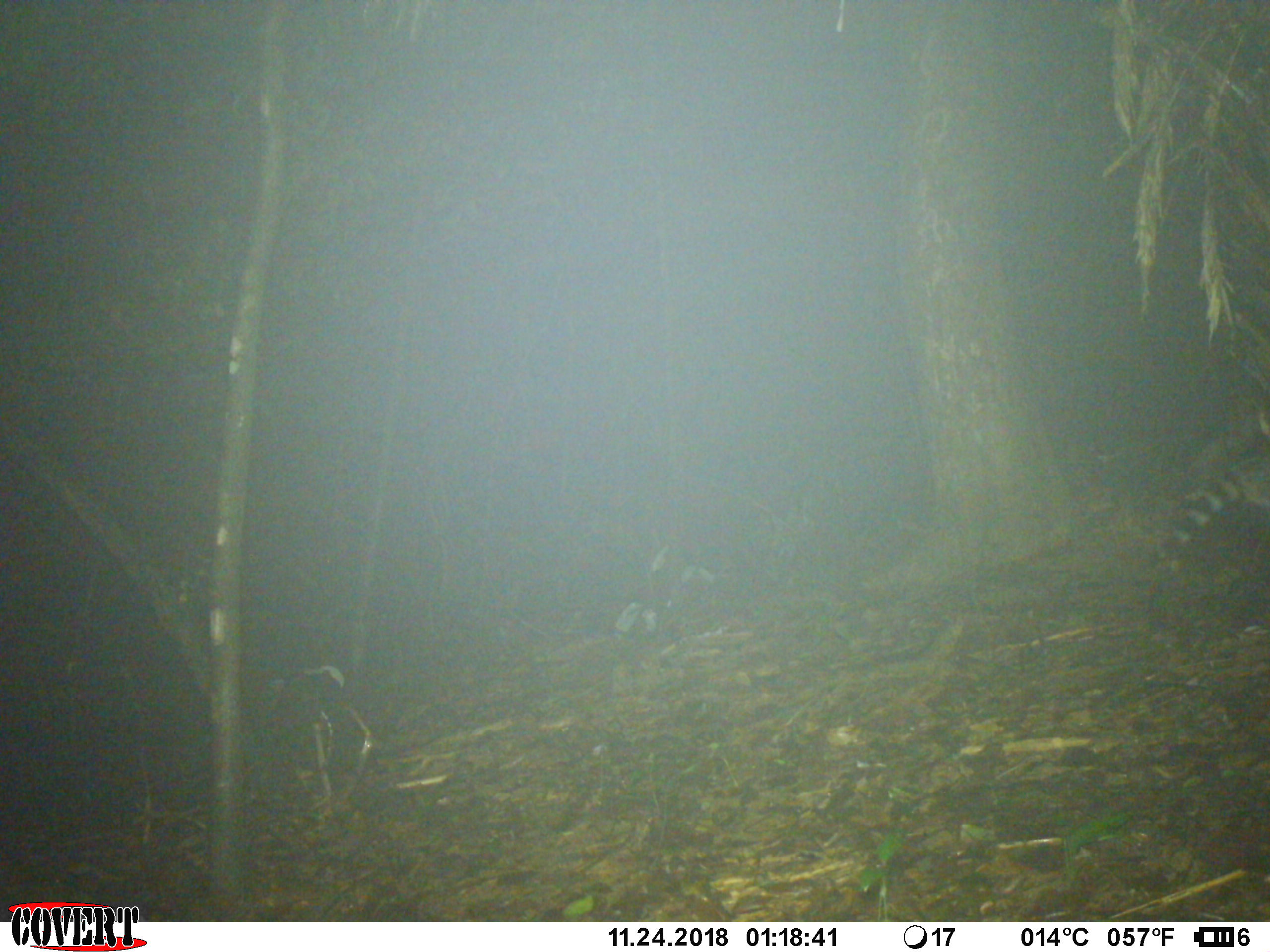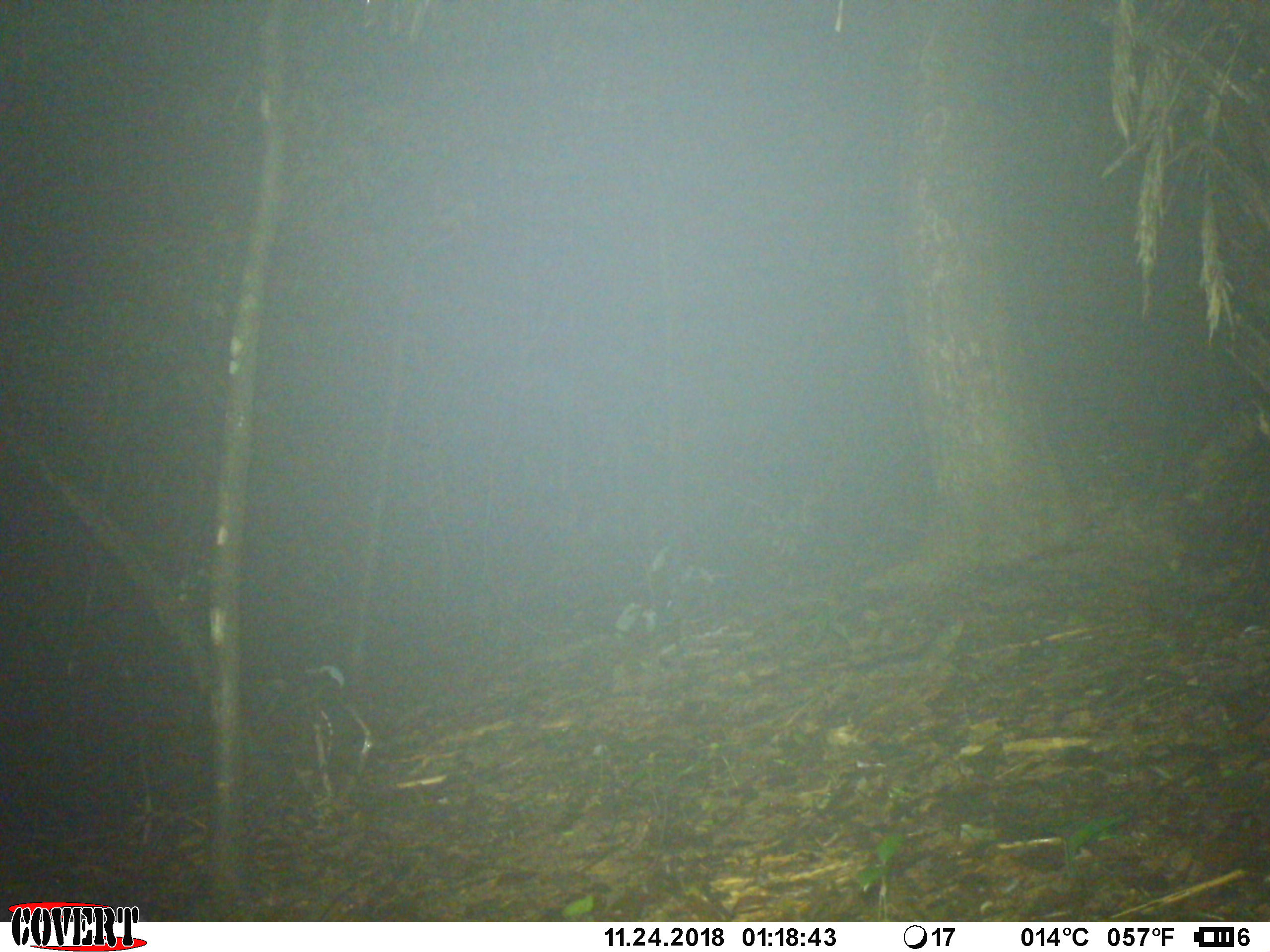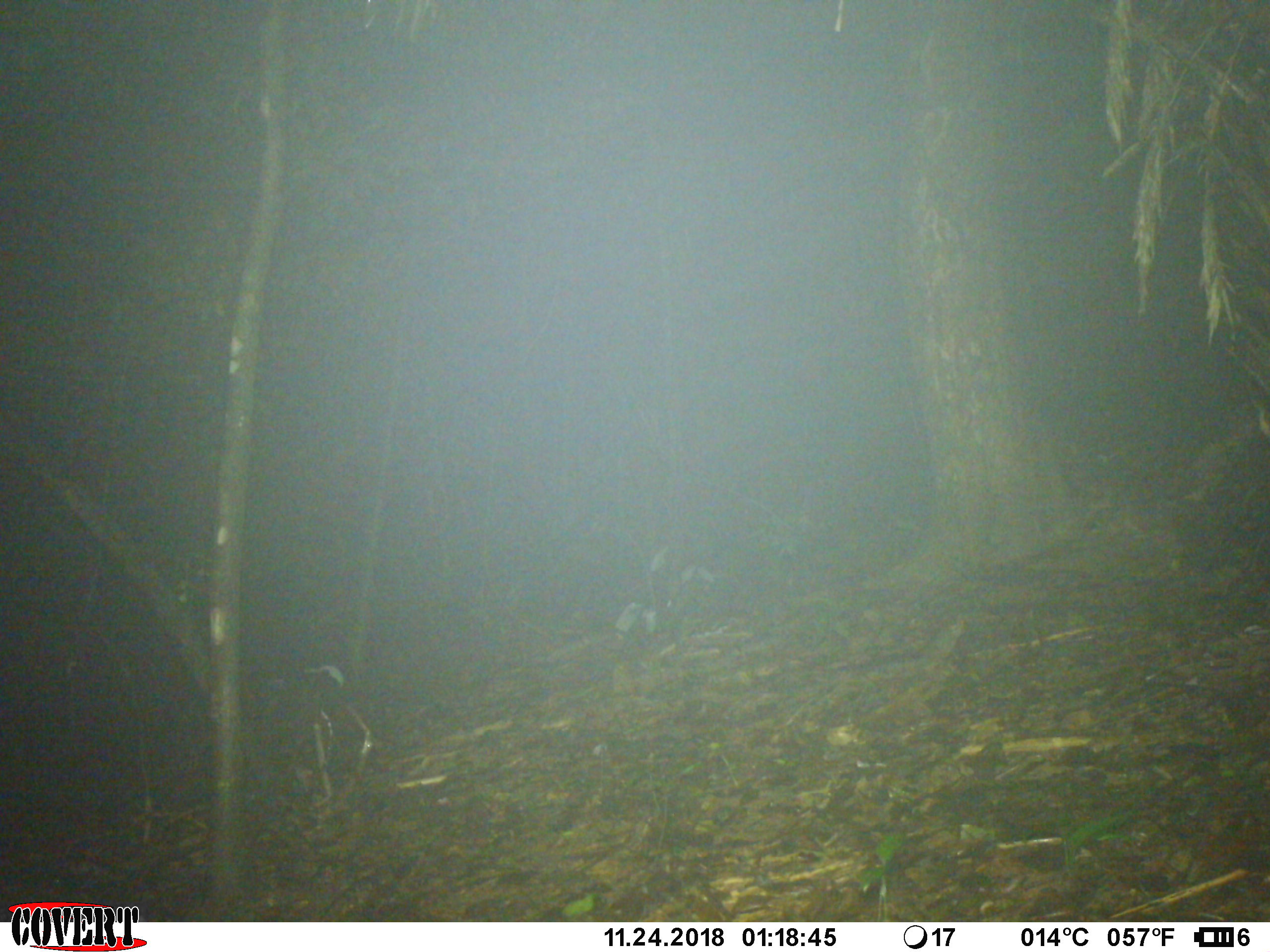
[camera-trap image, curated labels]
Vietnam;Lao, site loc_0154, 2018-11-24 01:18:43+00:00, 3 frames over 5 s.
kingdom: Animalia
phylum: Chordata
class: Mammalia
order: Carnivora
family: Viverridae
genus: Viverra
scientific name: Viverra zibetha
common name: large indian civet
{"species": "large indian civet (Viverra zibetha)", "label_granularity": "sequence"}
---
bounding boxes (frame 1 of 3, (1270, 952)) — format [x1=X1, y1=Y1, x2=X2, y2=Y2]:
large indian civet: [x1=1153, y1=457, x2=1270, y2=572]